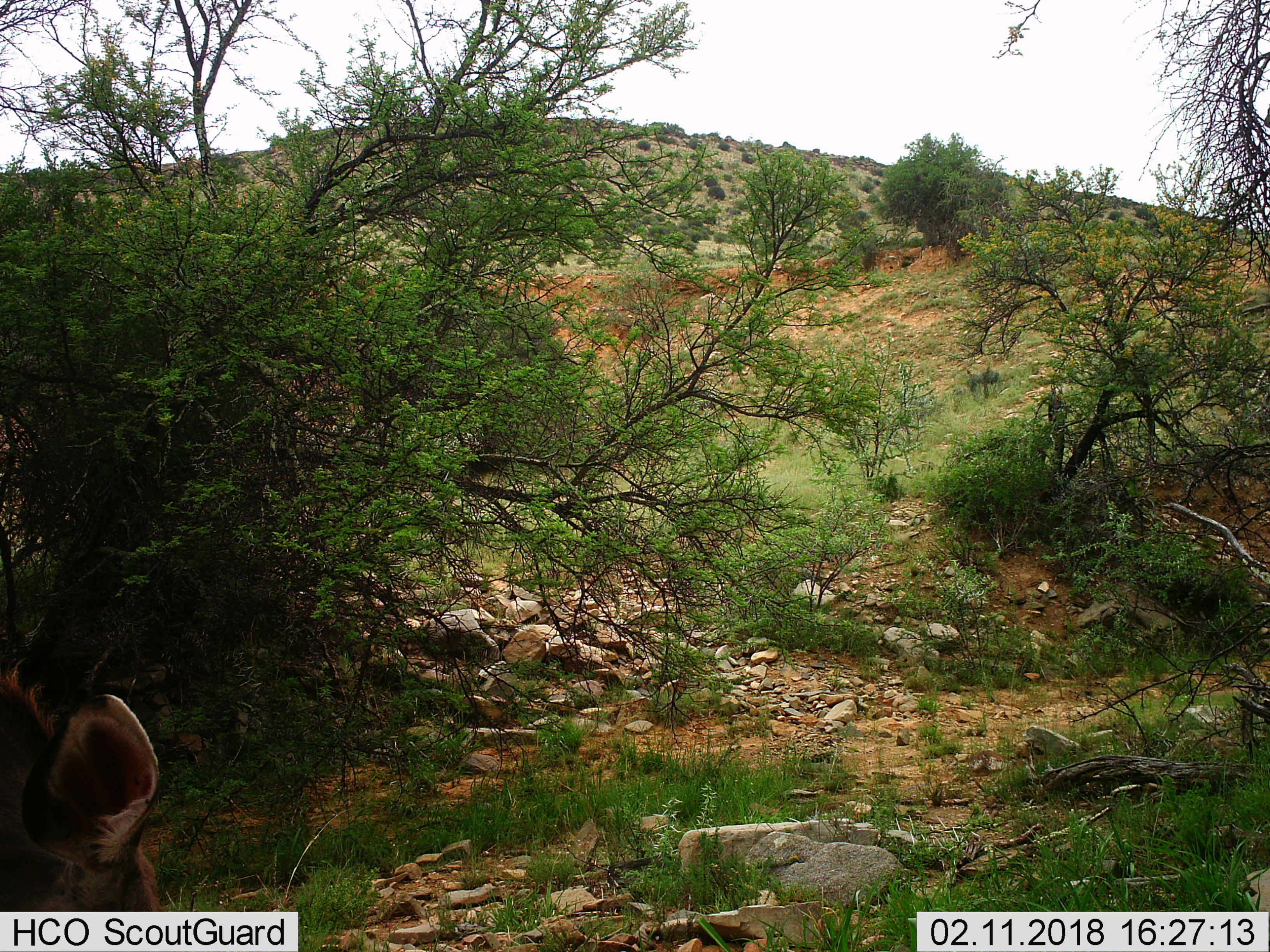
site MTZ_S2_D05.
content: unidentified animal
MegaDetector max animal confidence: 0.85